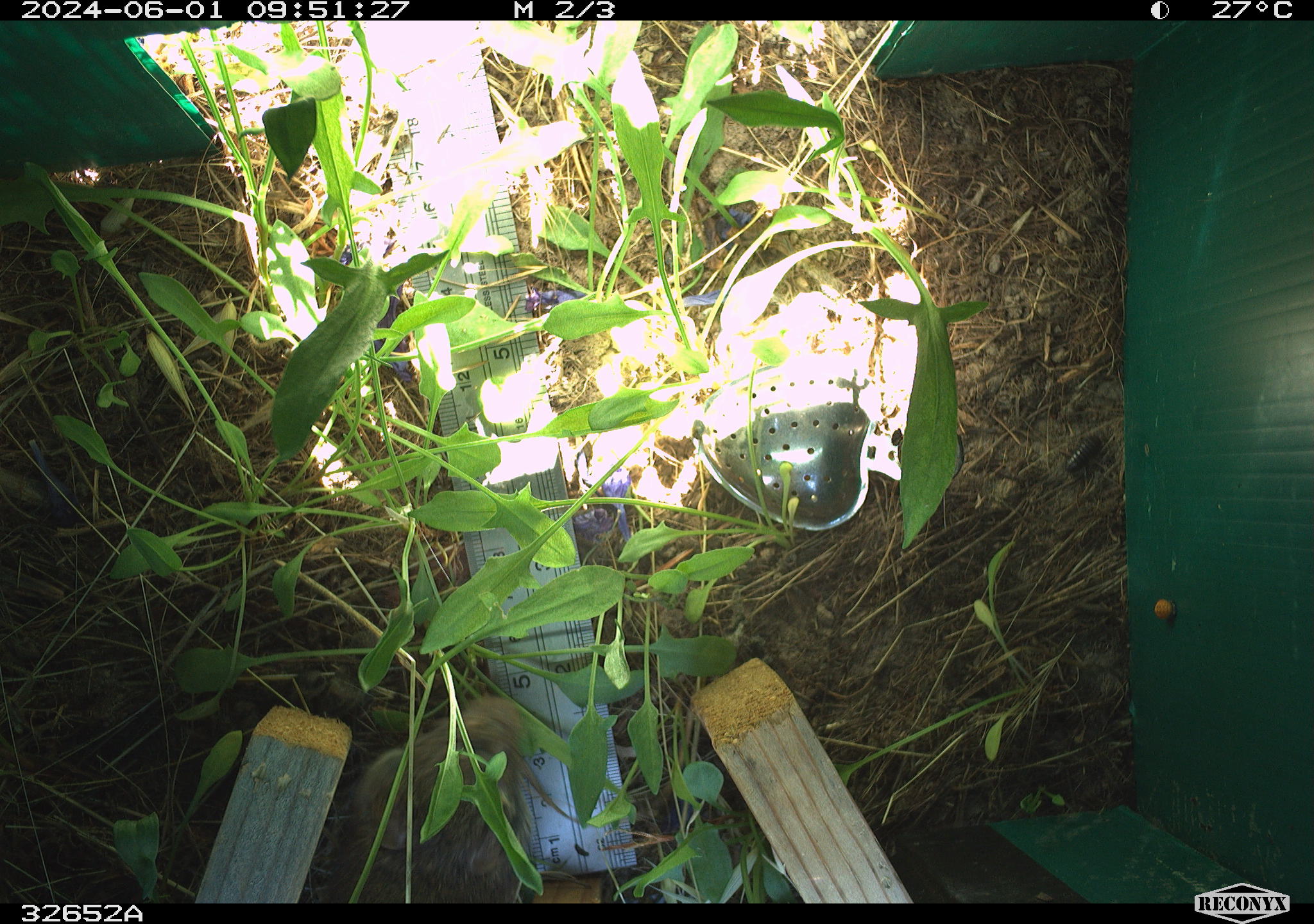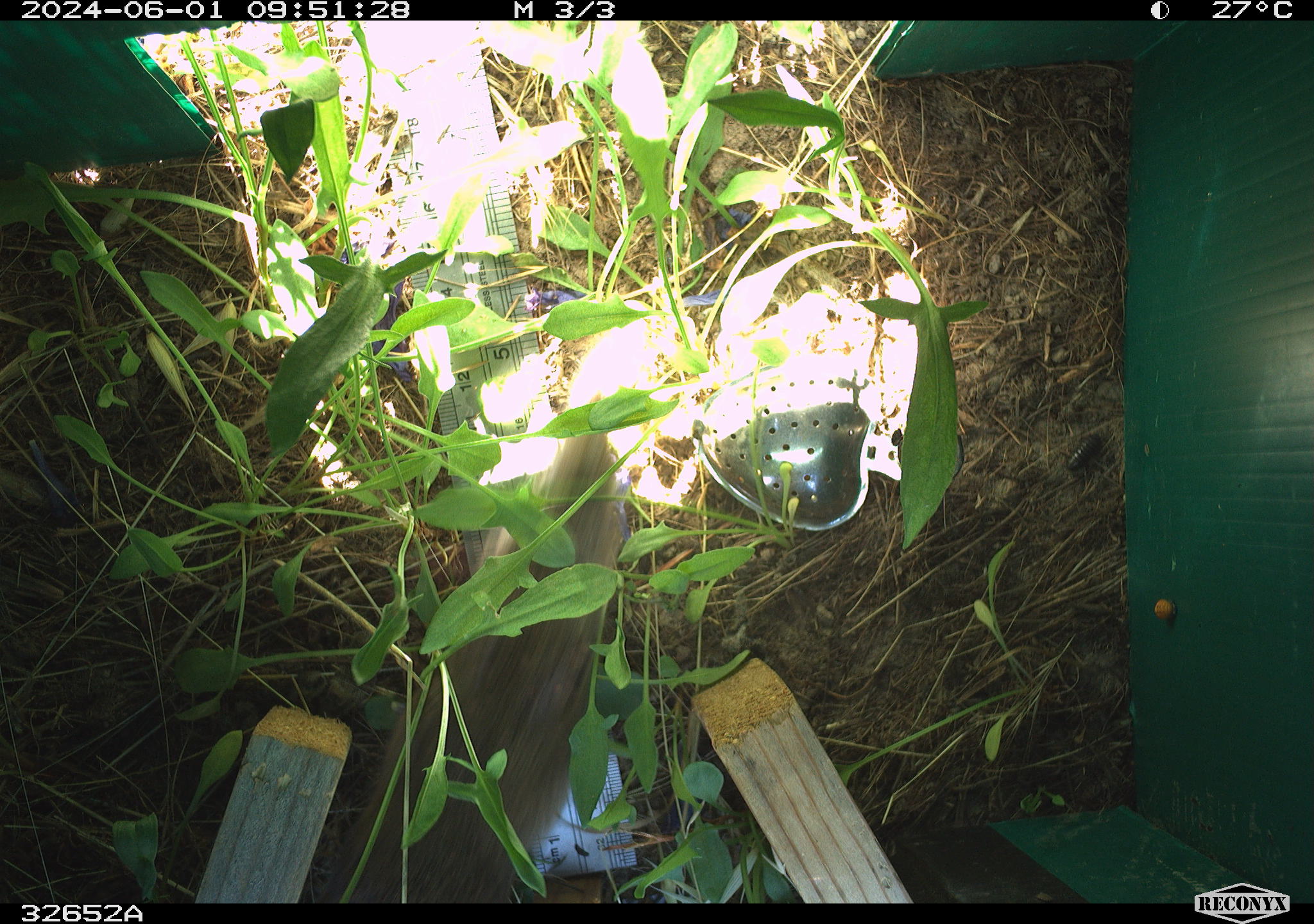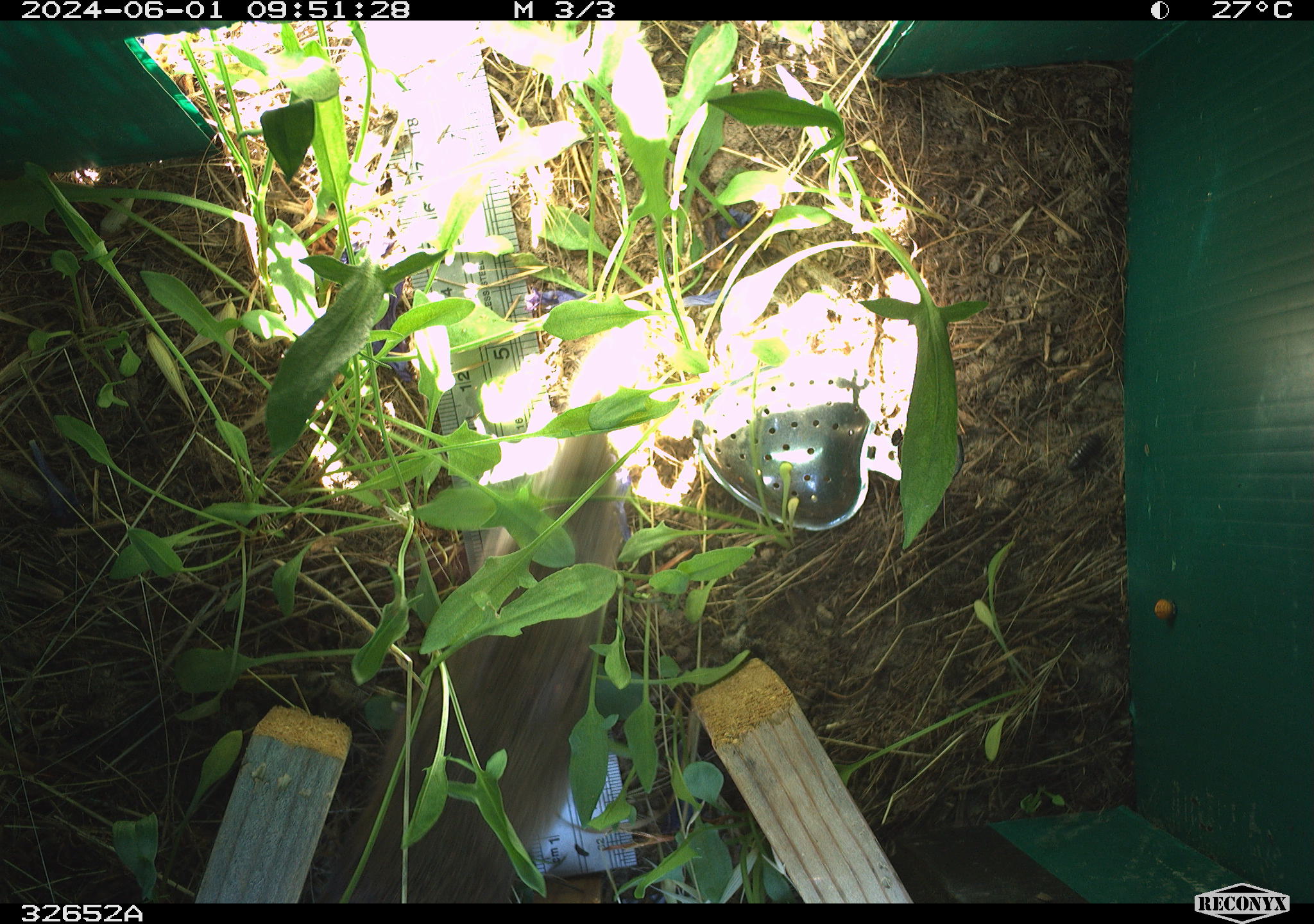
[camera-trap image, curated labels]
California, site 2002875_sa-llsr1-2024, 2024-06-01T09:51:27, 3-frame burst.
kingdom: Animalia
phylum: Chordata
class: Mammalia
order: Rodentia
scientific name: Rodentia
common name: rodent